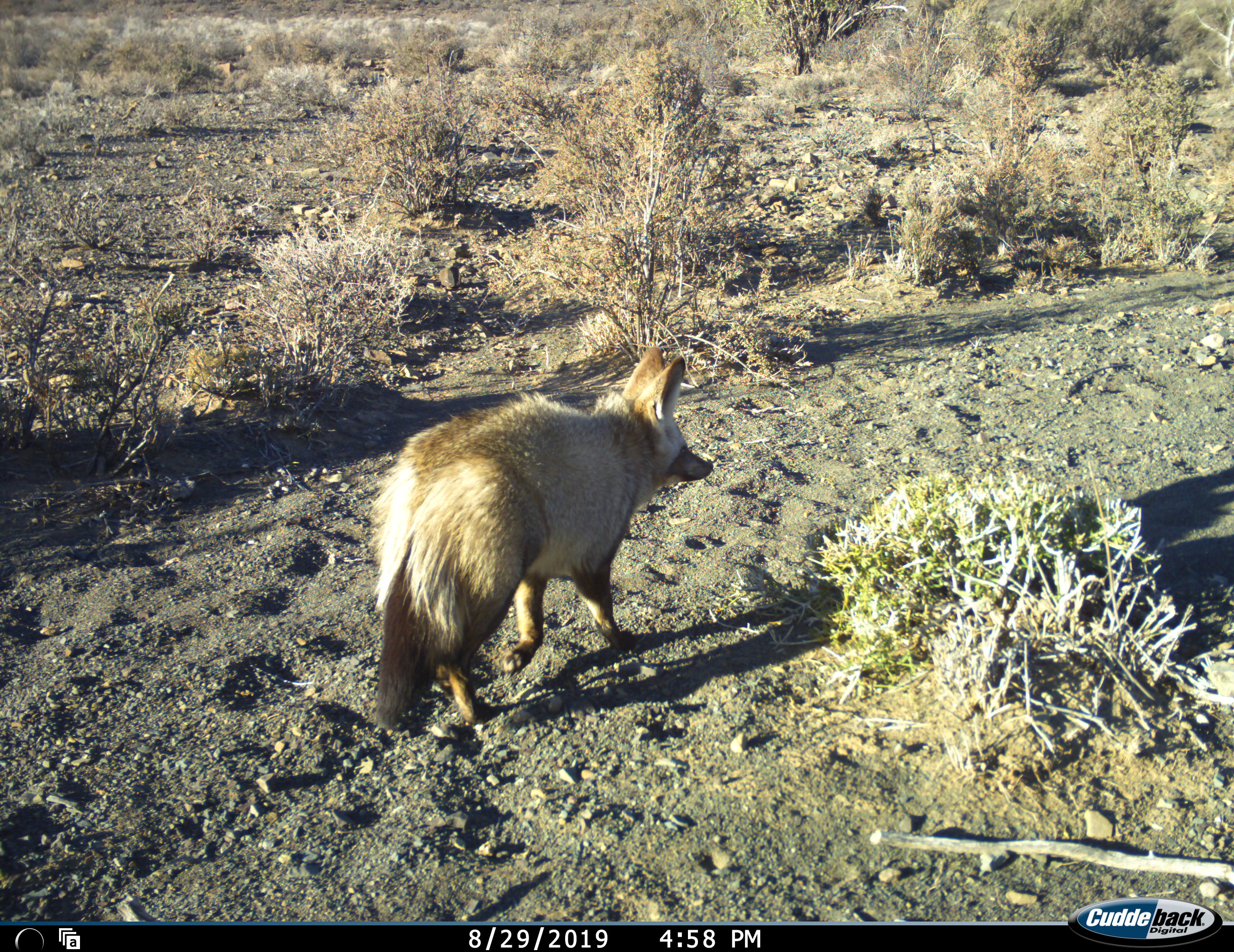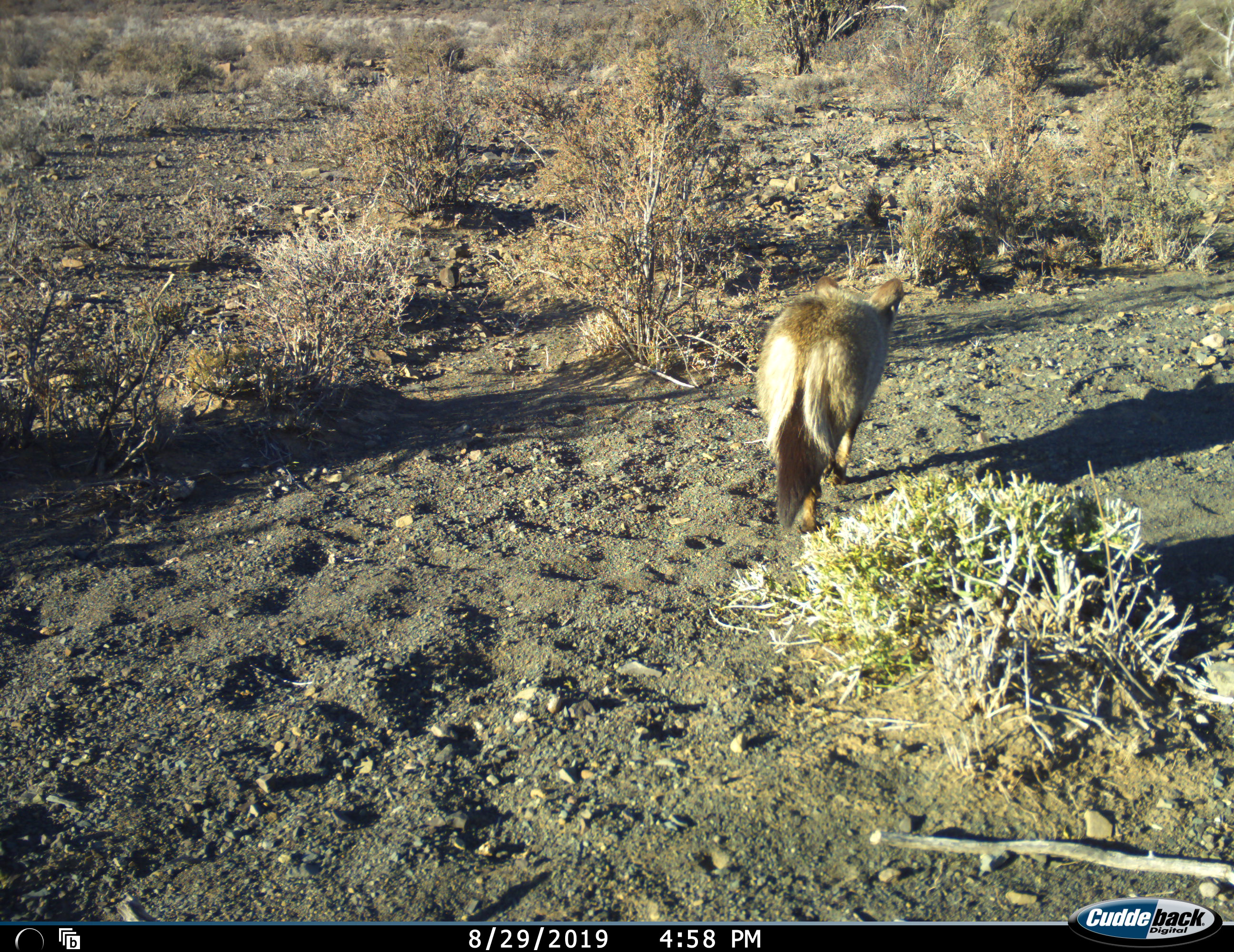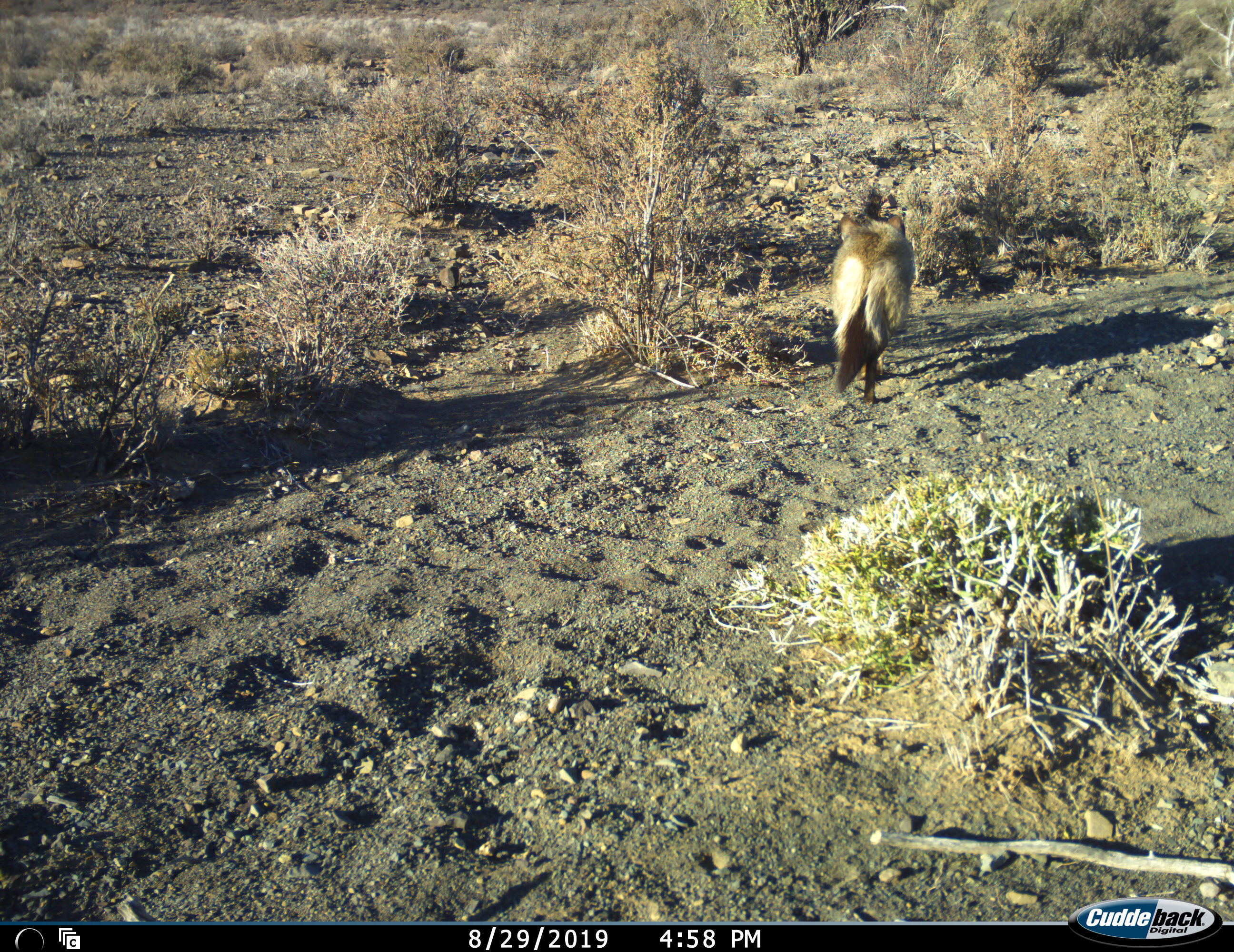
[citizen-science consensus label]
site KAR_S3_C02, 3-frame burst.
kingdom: Animalia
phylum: Chordata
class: Mammalia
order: Carnivora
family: Canidae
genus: Otocyon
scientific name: Otocyon megalotis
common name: bat-eared fox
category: foxbateared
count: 1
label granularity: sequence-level